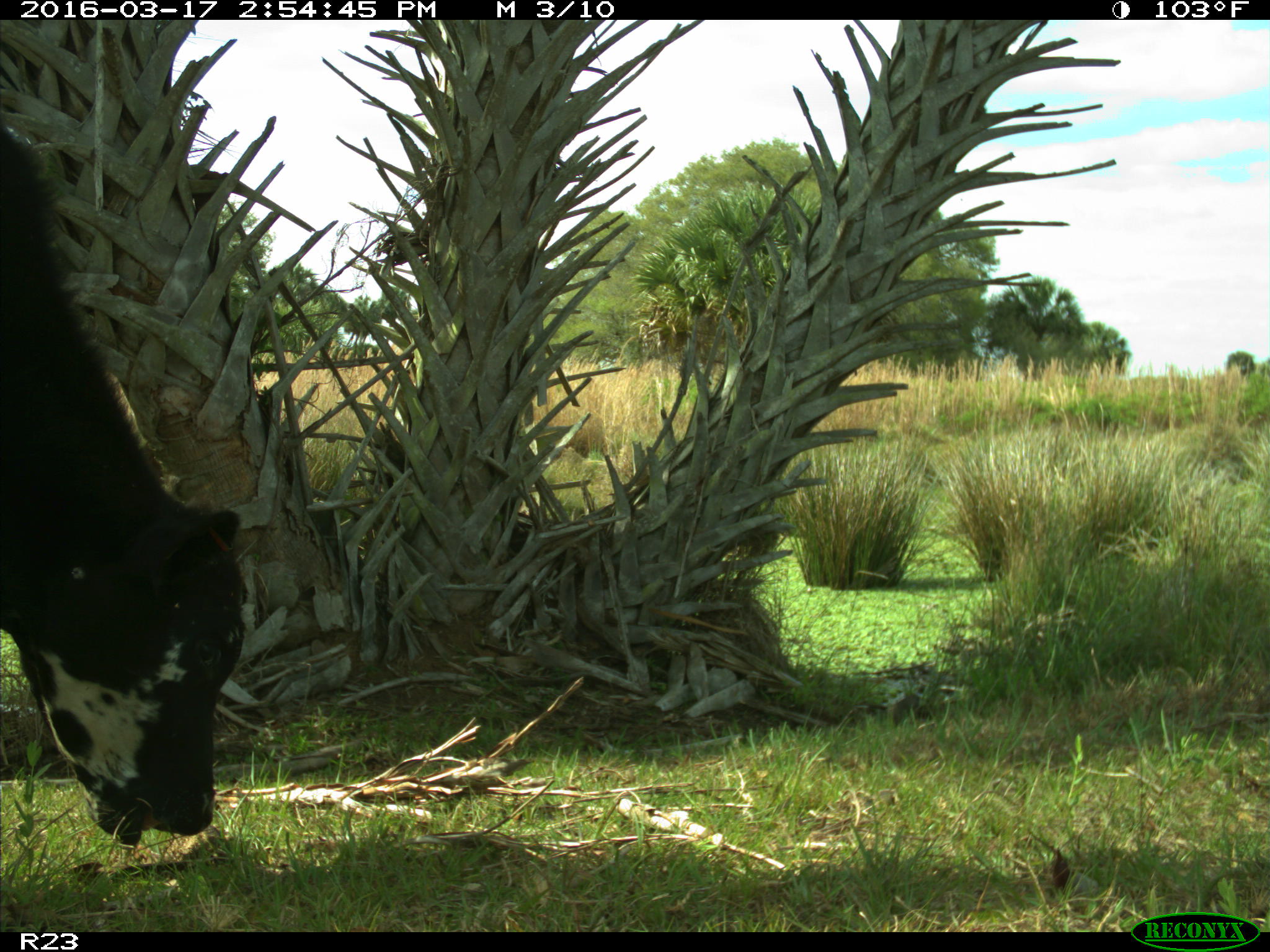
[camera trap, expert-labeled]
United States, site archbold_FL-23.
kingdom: Animalia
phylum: Chordata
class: Mammalia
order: Artiodactyla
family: Bovidae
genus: Bos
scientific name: Bos taurus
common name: domestic cow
Bos taurus (domestic cow).